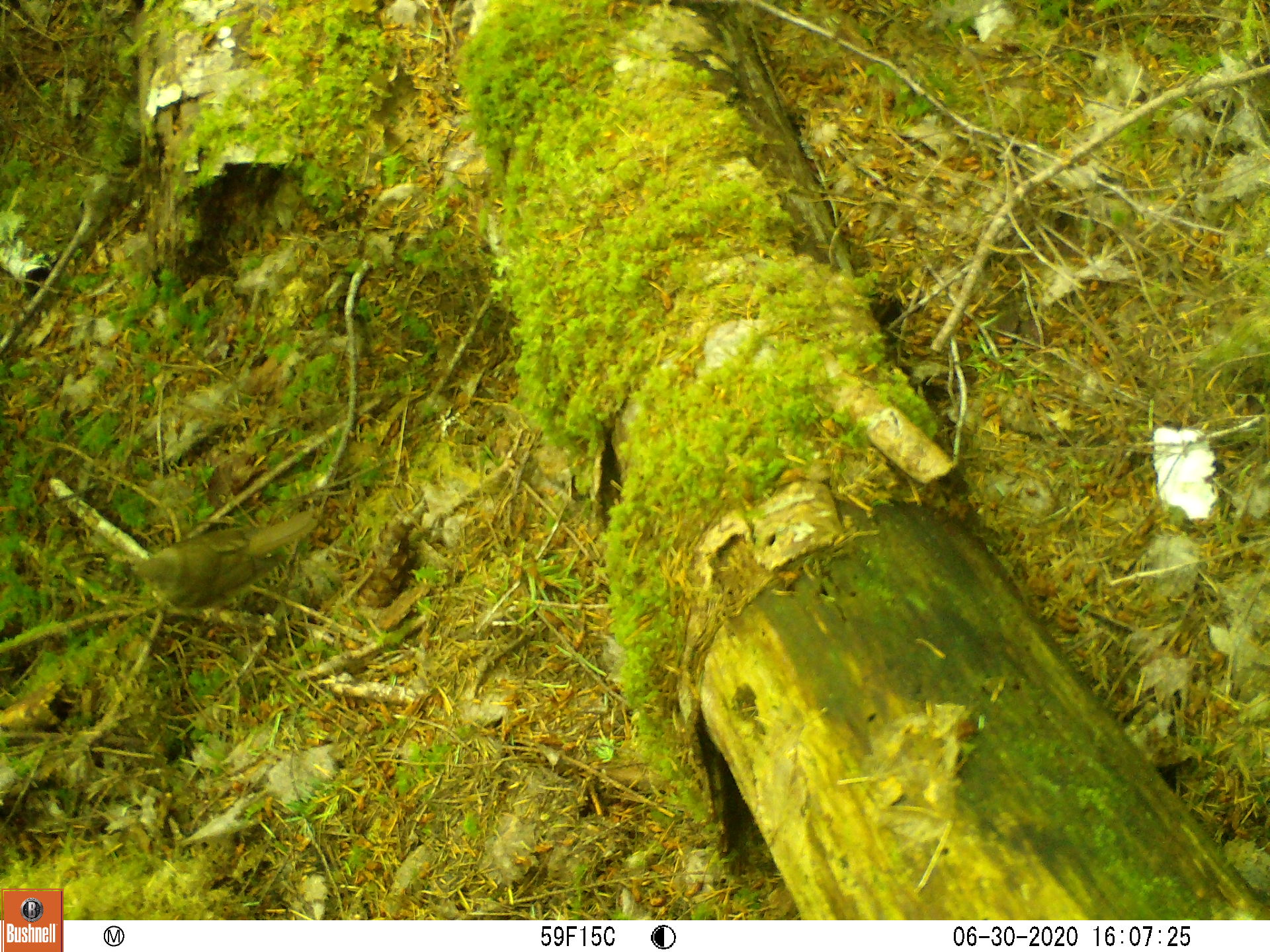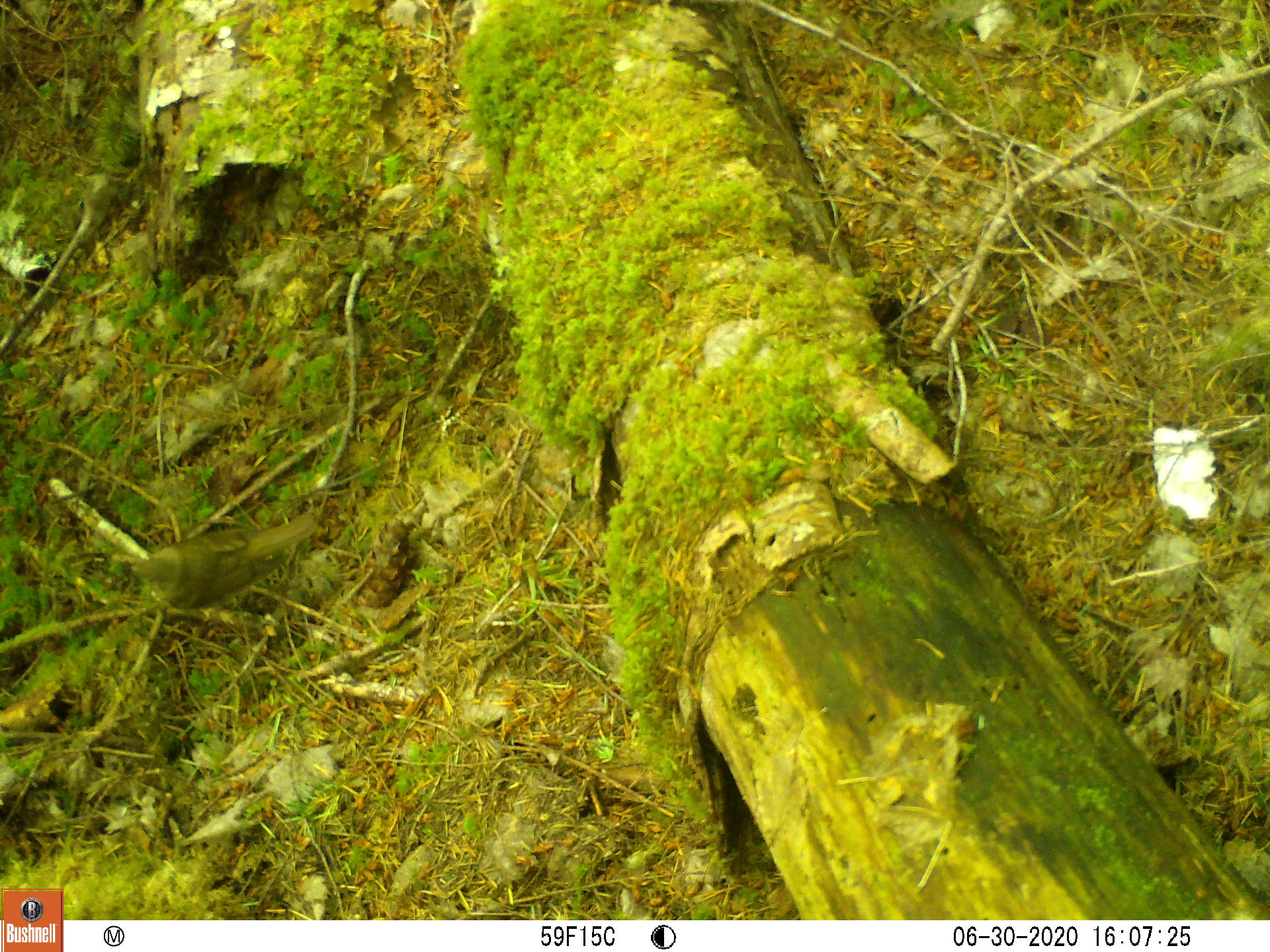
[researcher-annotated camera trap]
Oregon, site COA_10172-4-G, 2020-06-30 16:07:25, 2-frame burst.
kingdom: Animalia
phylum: Chordata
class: Aves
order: Passeriformes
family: Turdidae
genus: Catharus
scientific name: Catharus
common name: brown thrushes and nightingale-thrushes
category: catharus species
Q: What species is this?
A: Catharus species (brown thrushes and nightingale-thrushes) (Catharus).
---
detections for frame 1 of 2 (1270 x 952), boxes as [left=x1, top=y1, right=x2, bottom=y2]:
catharus species: [left=113, top=493, right=343, bottom=629]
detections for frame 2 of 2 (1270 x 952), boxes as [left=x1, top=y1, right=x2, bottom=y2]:
catharus species: [left=107, top=496, right=335, bottom=636]